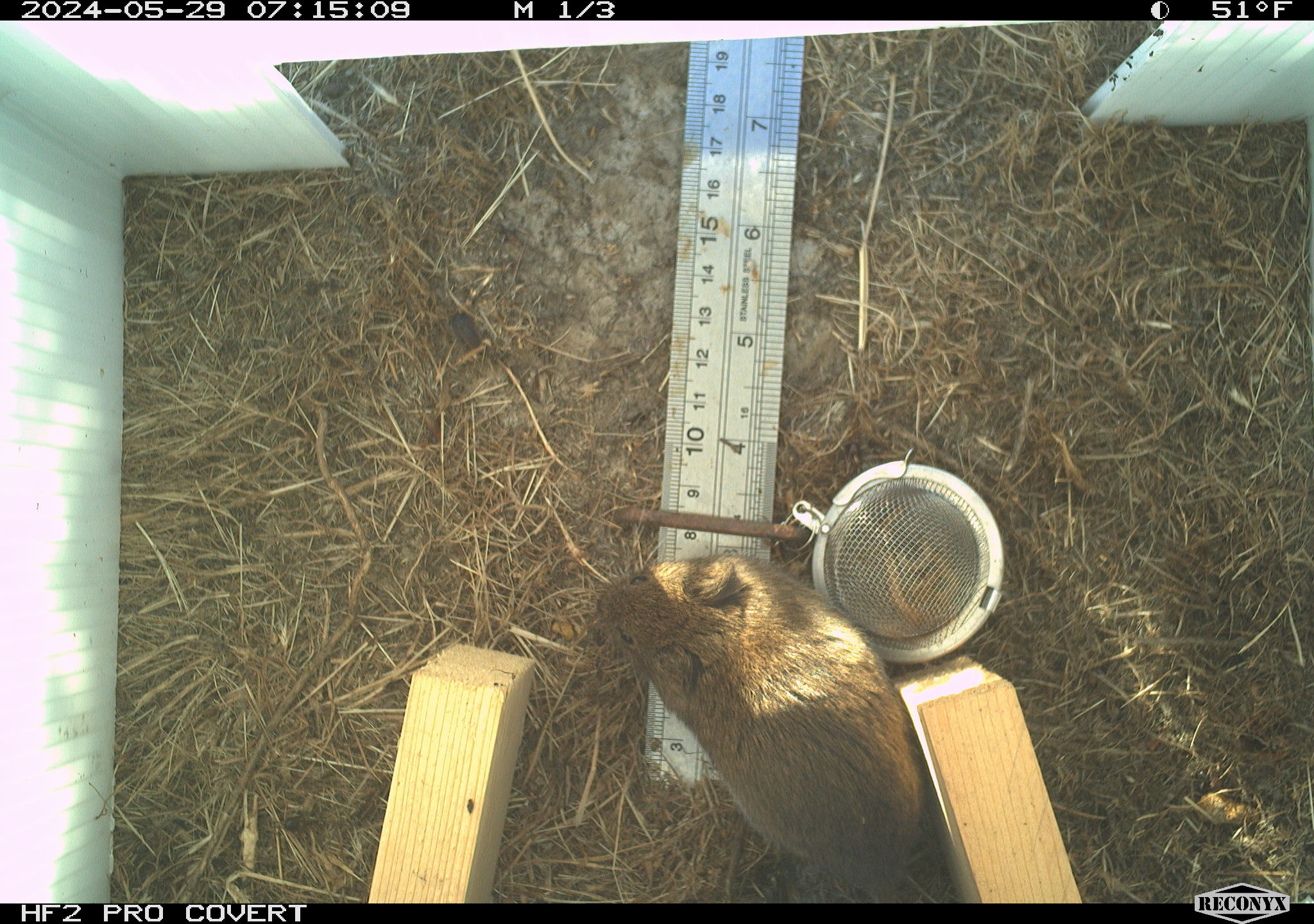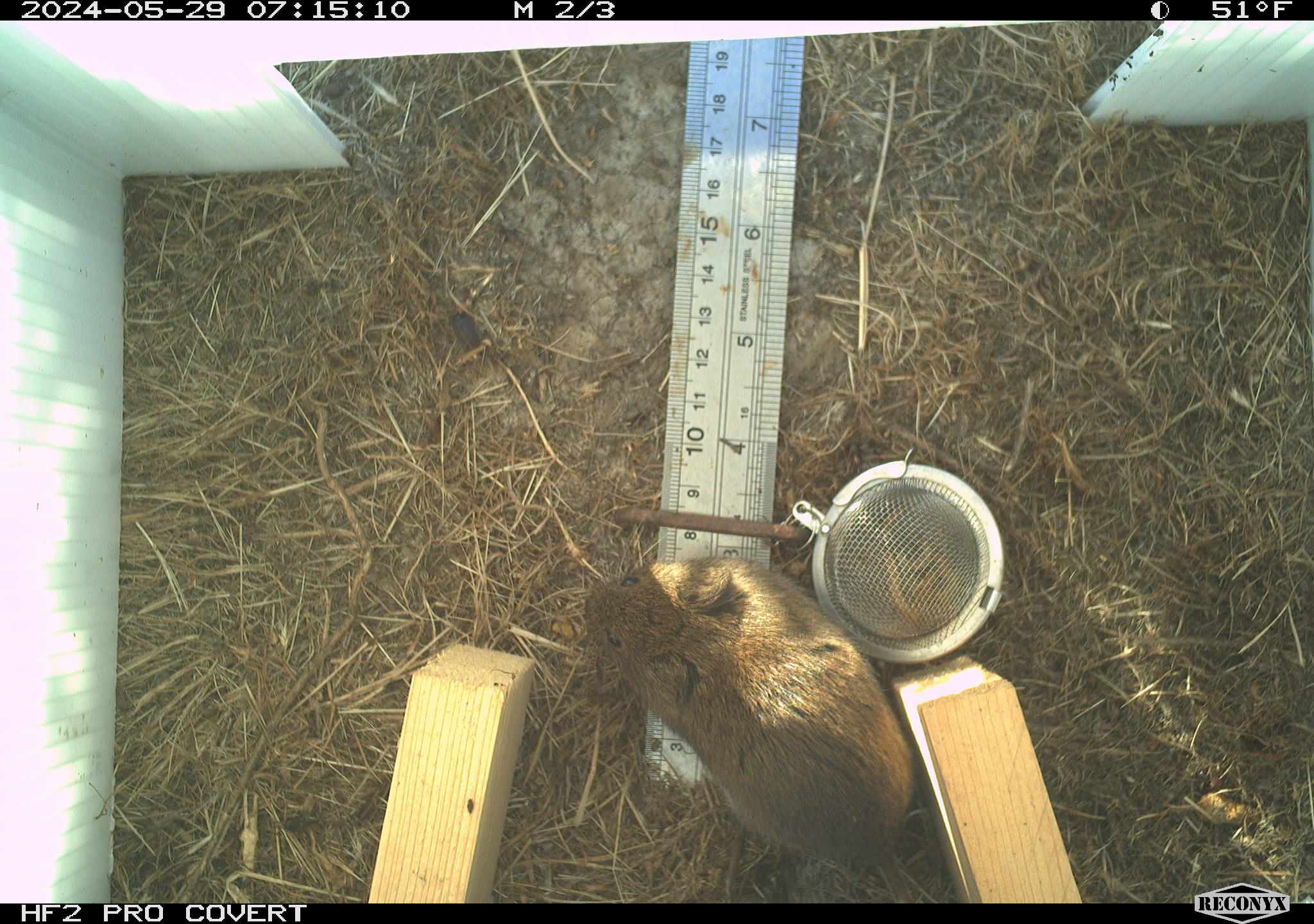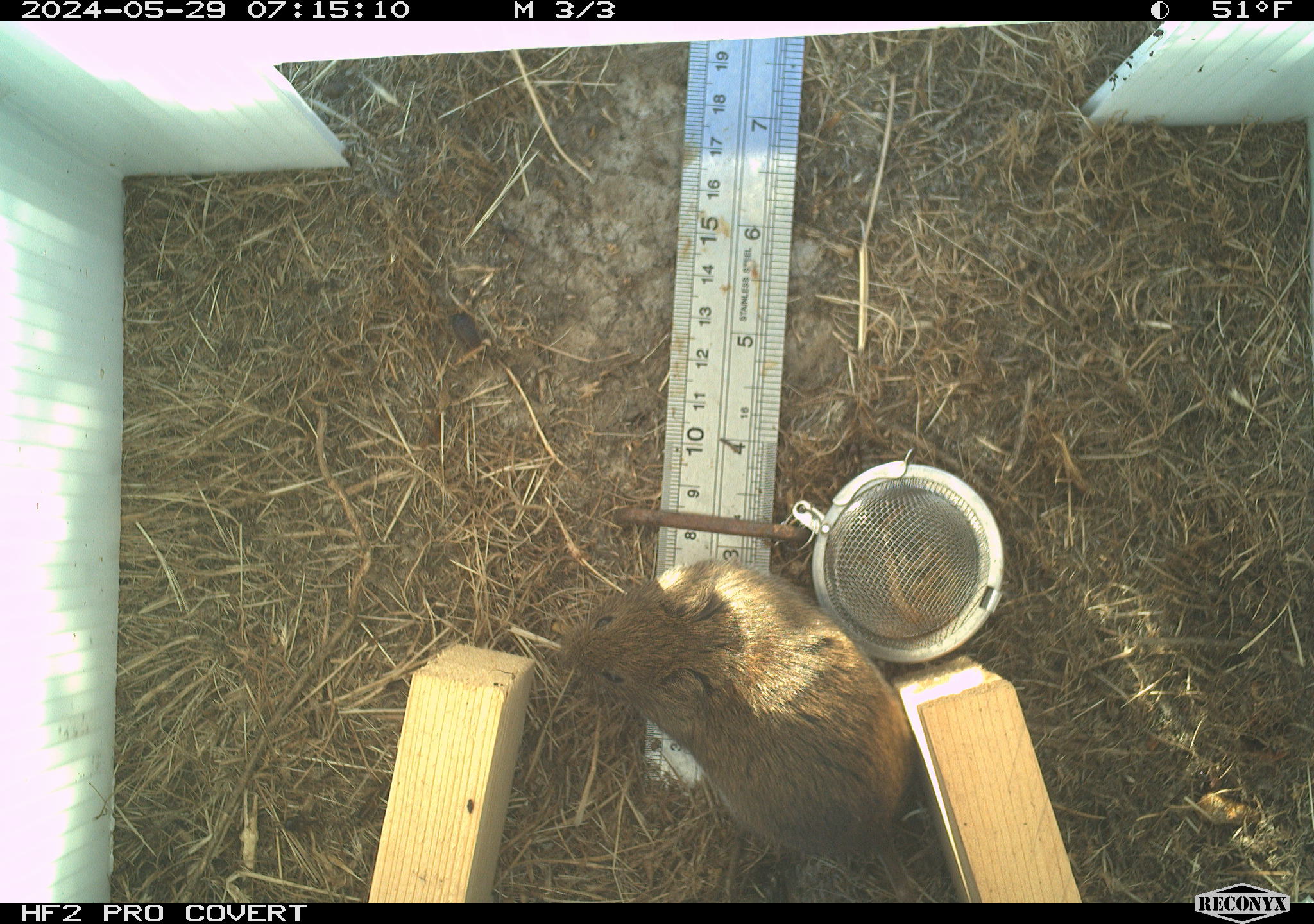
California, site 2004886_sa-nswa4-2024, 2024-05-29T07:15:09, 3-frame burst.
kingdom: Animalia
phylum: Chordata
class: Mammalia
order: Rodentia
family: Cricetidae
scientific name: Arvicolinae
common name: voles, lemmings, and muskrats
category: arvicolinae subfamily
Arvicolinae subfamily (voles, lemmings, and muskrats) (Arvicolinae).